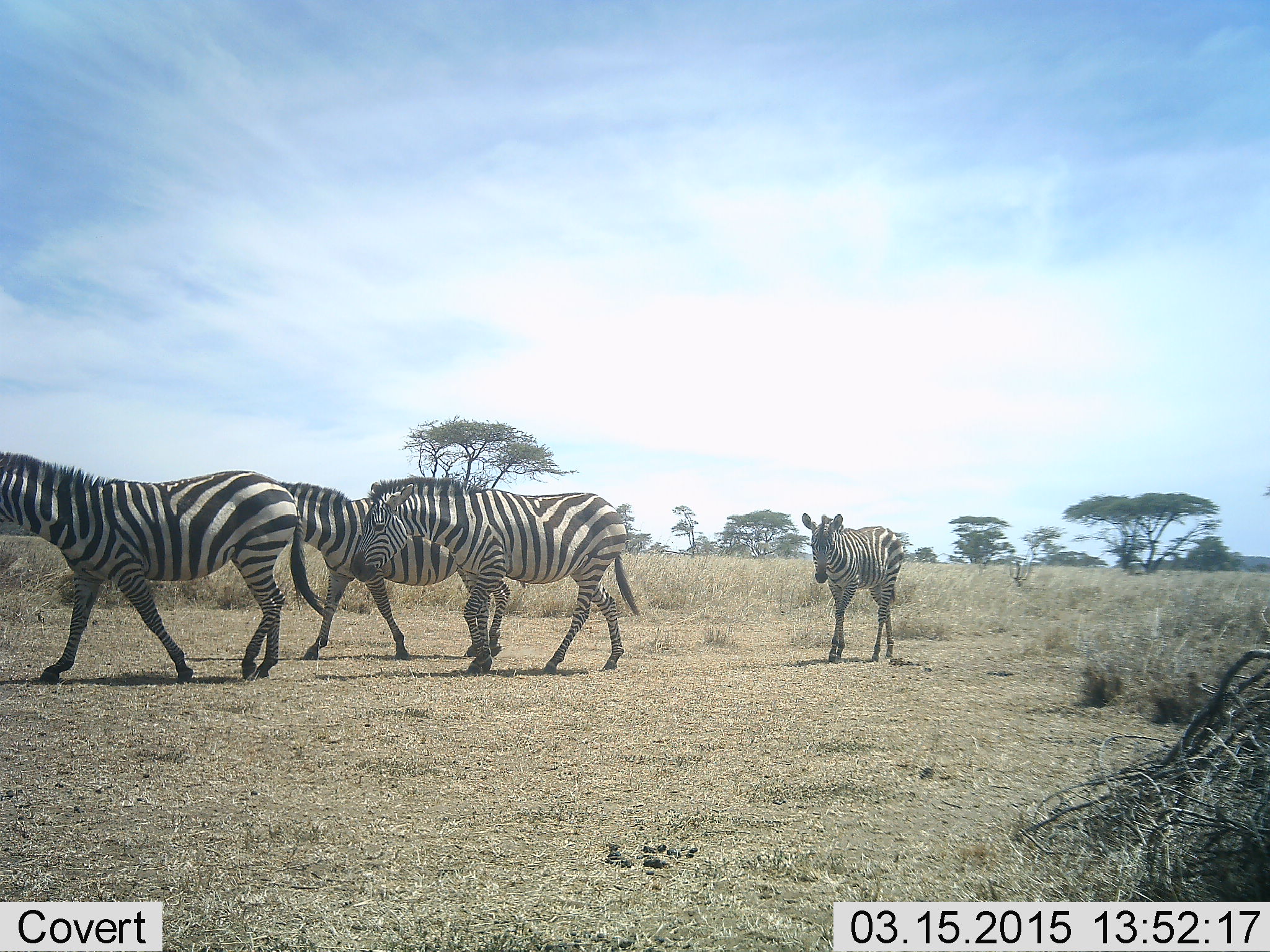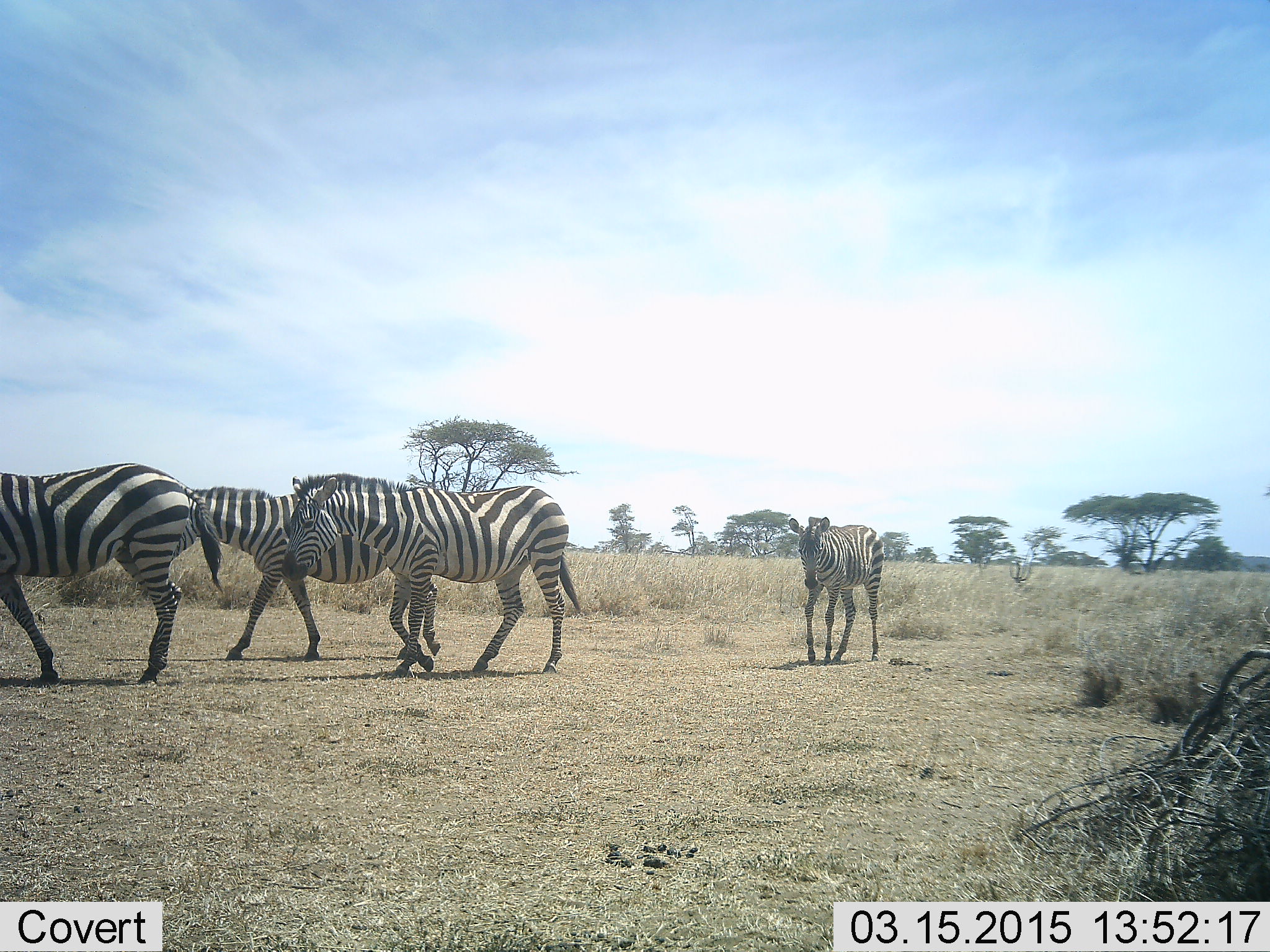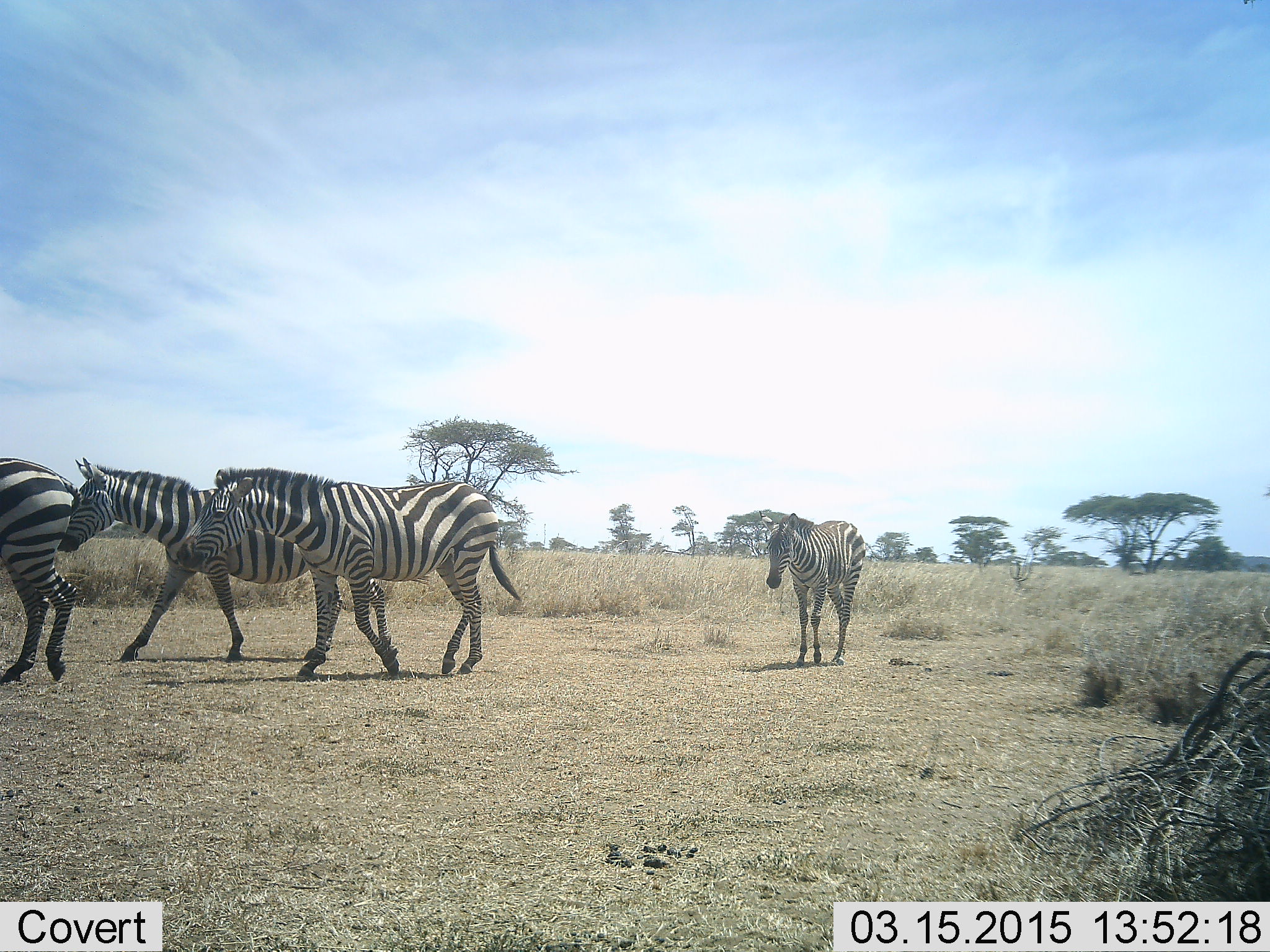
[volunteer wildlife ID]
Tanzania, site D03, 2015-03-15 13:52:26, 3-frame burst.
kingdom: Animalia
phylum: Chordata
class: Mammalia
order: Perissodactyla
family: Equidae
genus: Equus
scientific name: Equus quagga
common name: plains zebra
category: zebra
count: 4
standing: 0%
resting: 0%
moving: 100%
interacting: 0%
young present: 50%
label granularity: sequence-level